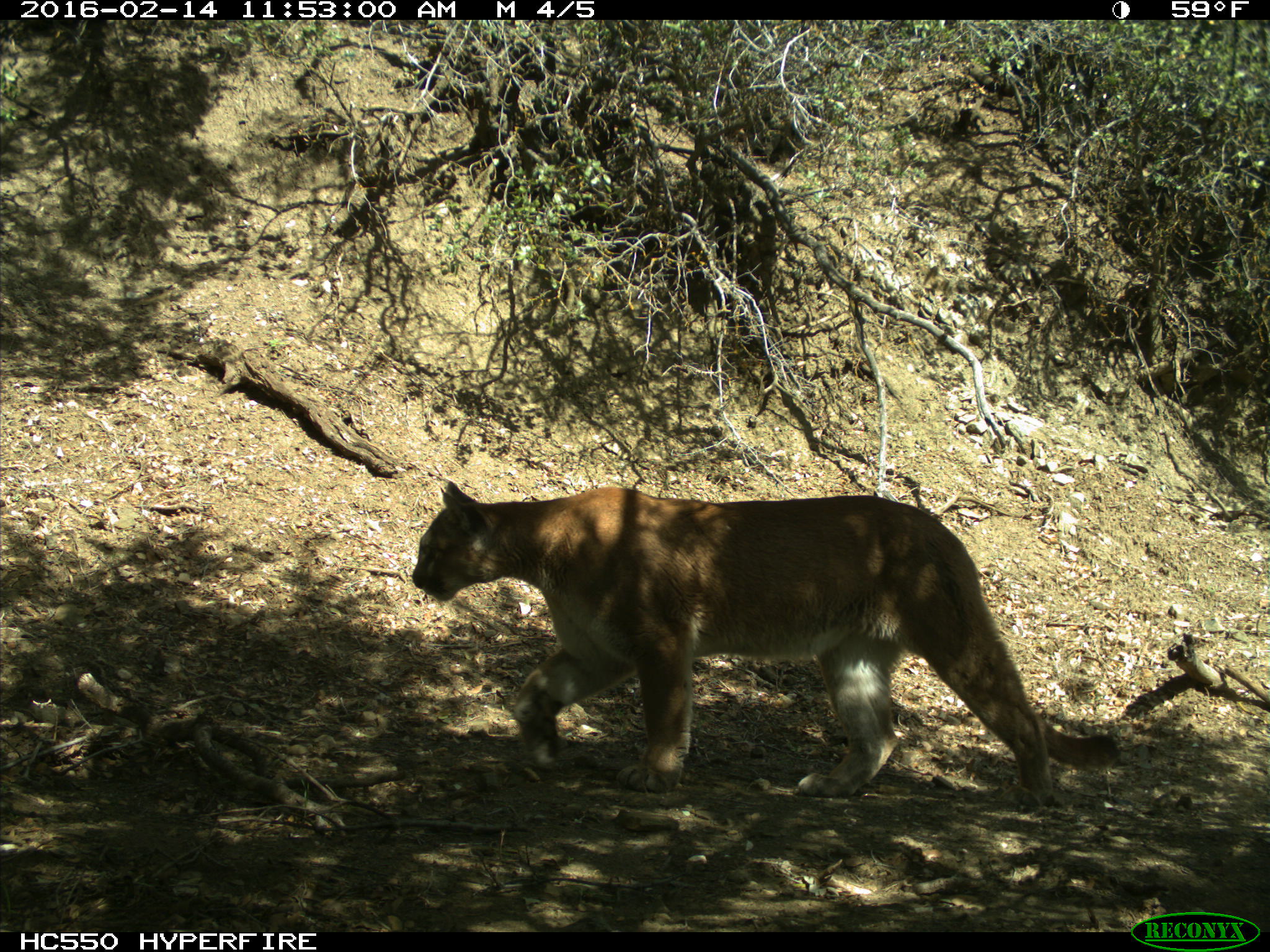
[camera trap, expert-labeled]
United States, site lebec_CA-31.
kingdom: Animalia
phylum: Chordata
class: Mammalia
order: Carnivora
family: Felidae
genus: Puma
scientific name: Puma concolor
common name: mountain lion